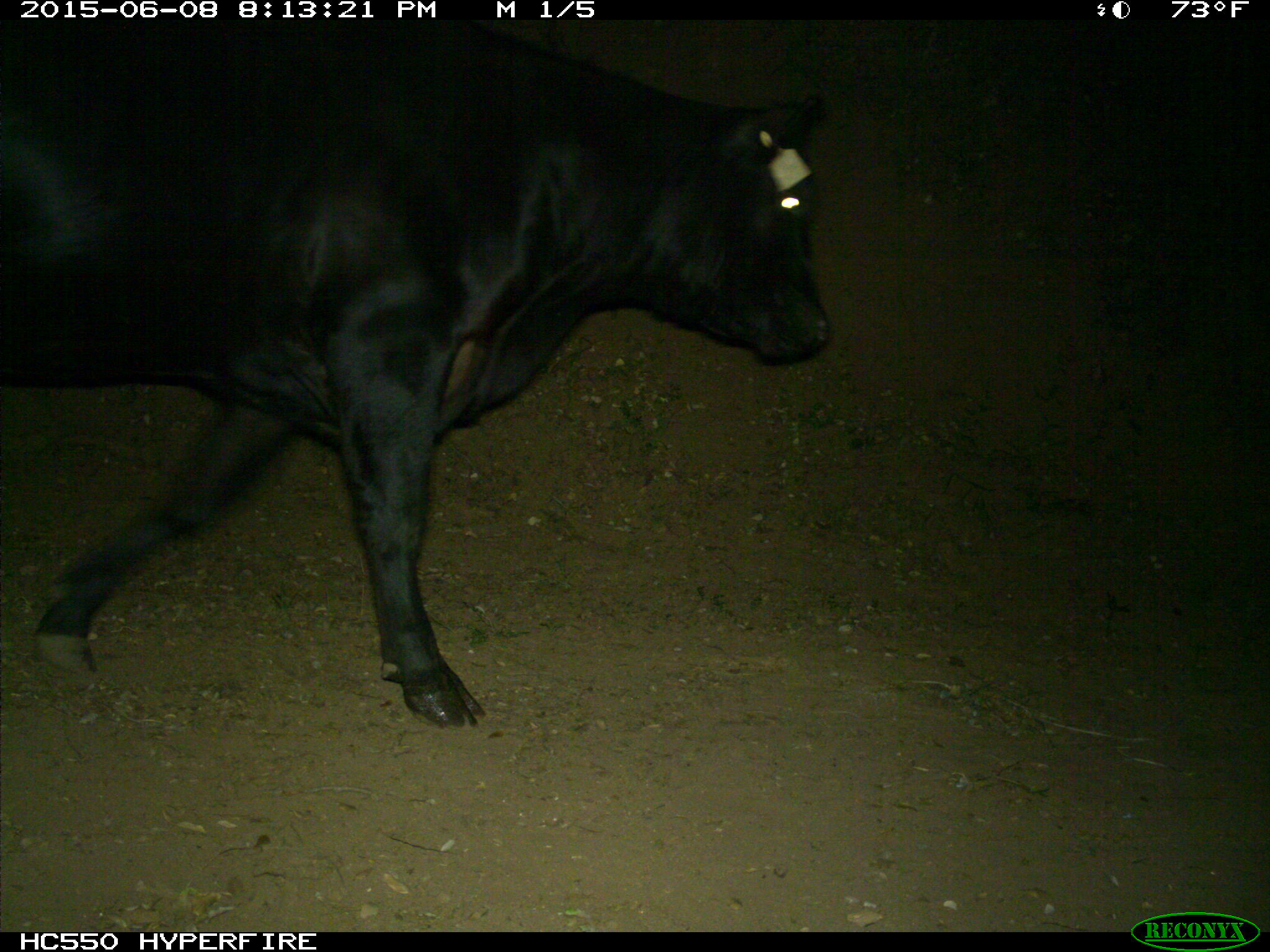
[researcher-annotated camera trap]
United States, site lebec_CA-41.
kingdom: Animalia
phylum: Chordata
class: Mammalia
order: Artiodactyla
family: Bovidae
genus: Bos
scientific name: Bos taurus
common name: domestic cow